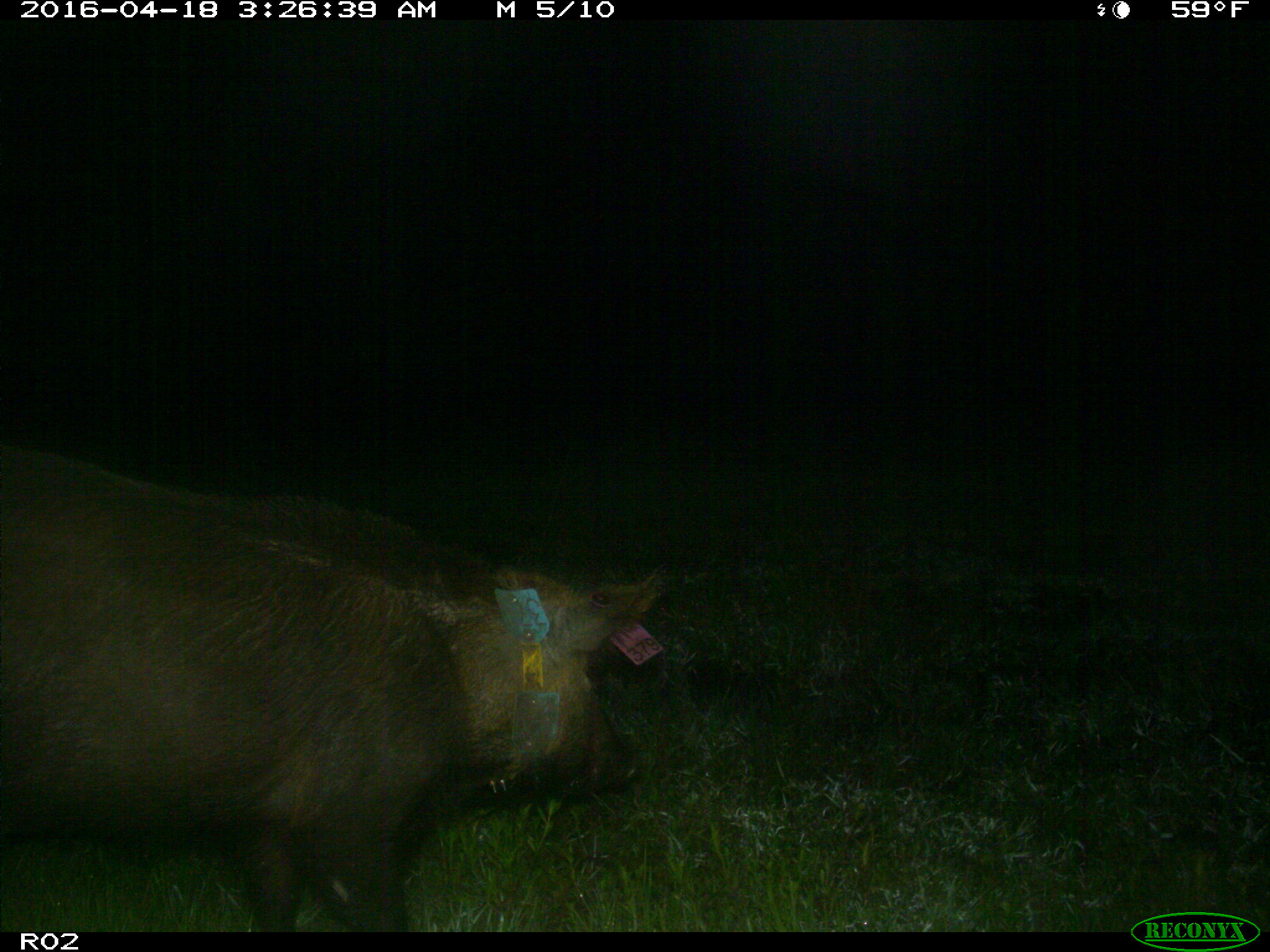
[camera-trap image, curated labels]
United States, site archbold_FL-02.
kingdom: Animalia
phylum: Chordata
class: Mammalia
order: Artiodactyla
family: Suidae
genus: Sus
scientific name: Sus scrofa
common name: wild boar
Sus scrofa (wild boar).